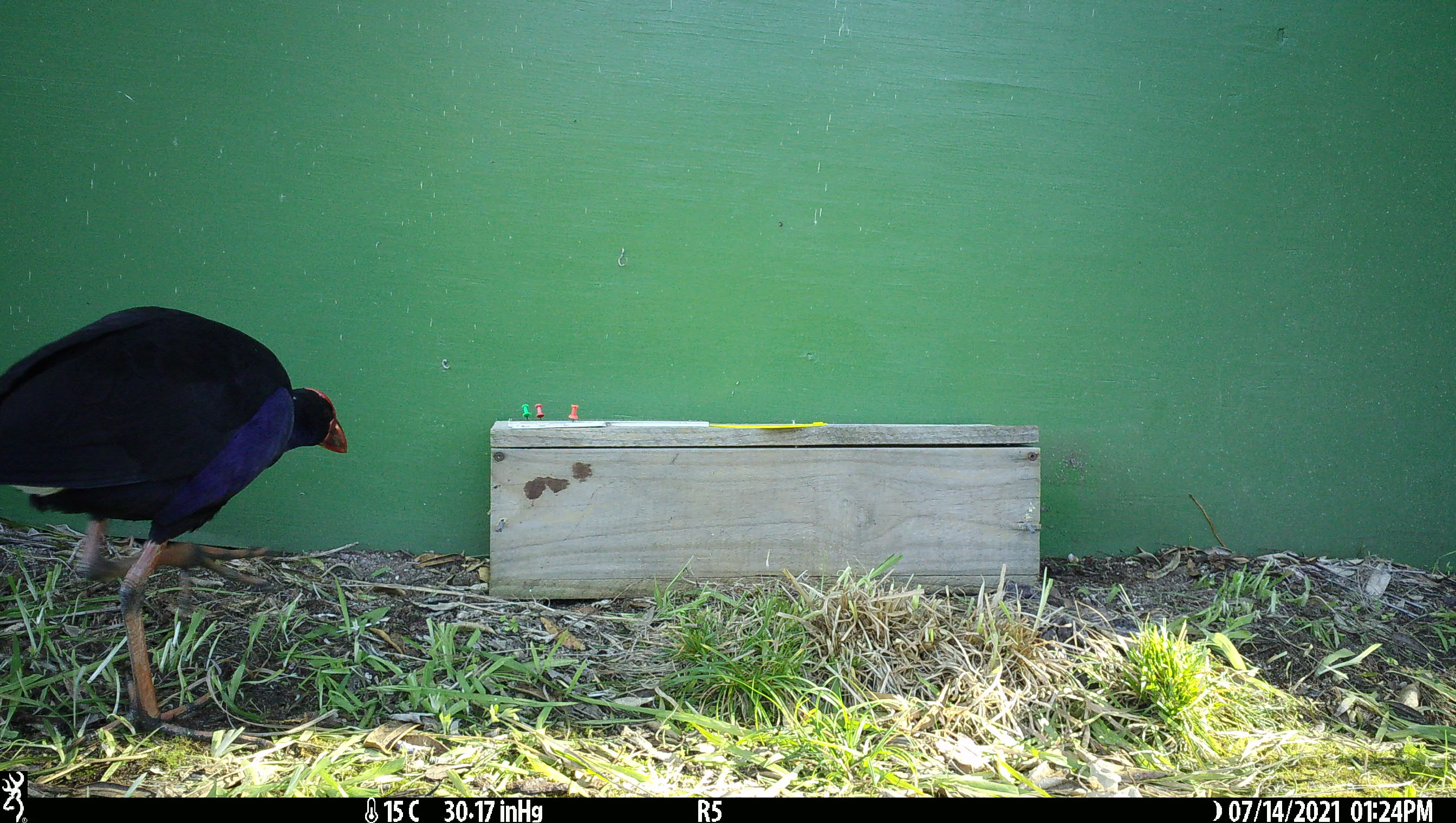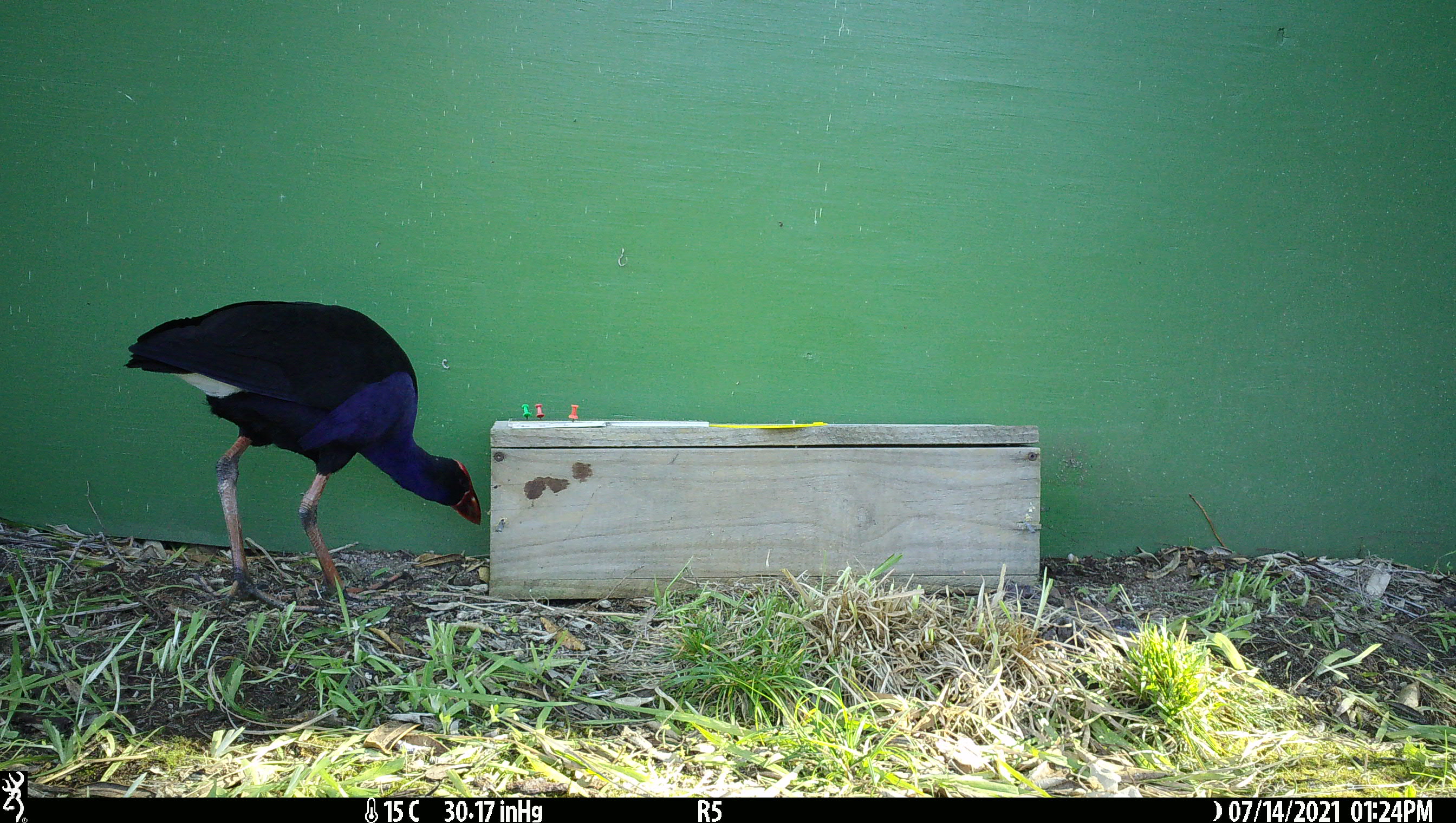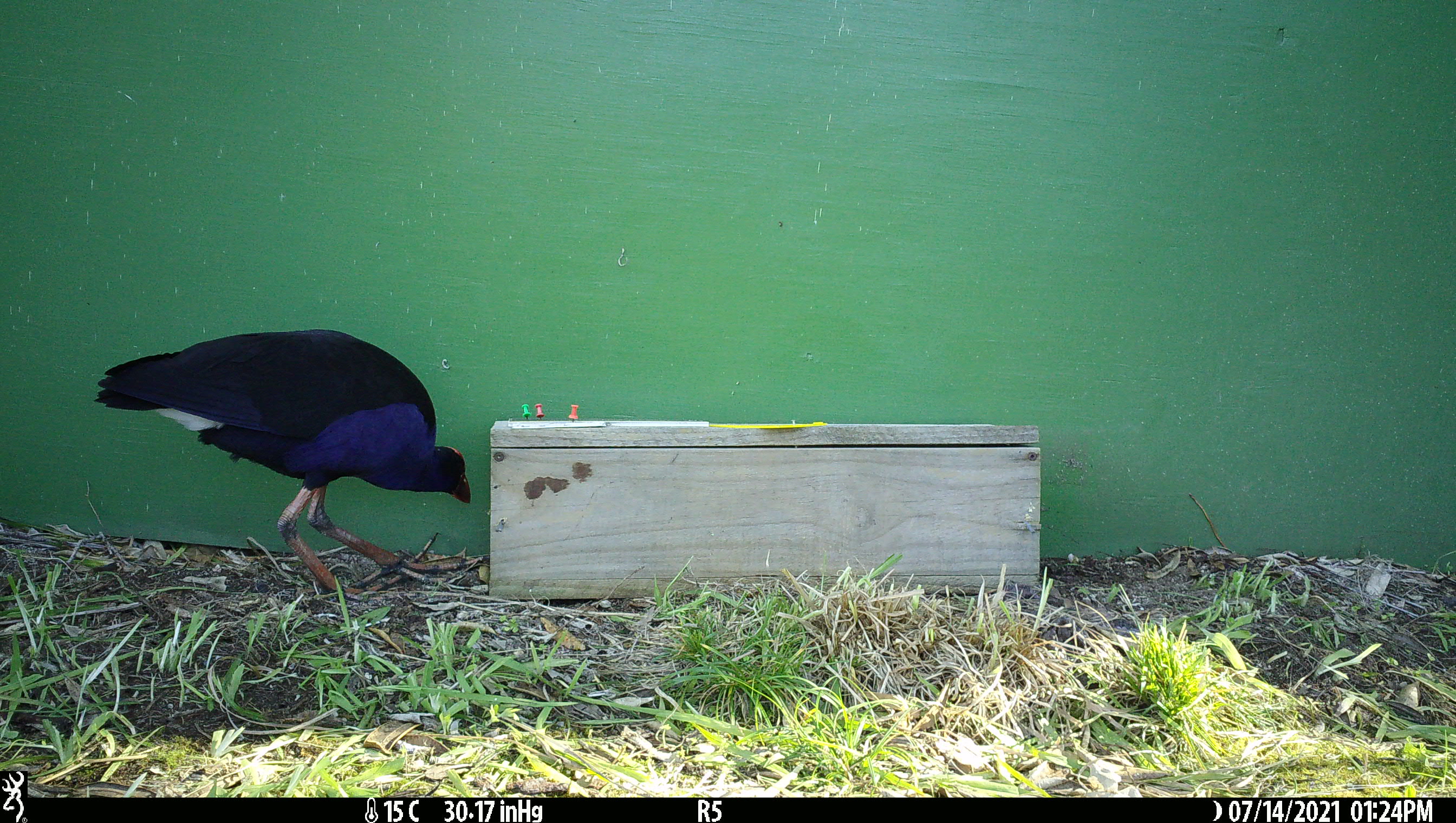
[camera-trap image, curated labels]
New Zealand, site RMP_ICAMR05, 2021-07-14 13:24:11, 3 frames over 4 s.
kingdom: Animalia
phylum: Chordata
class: Aves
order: Gruiformes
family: Rallidae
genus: Porphyrio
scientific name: Porphyrio melanotus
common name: australasian swamphen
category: pukeko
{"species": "pukeko (australasian swamphen) (Porphyrio melanotus)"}